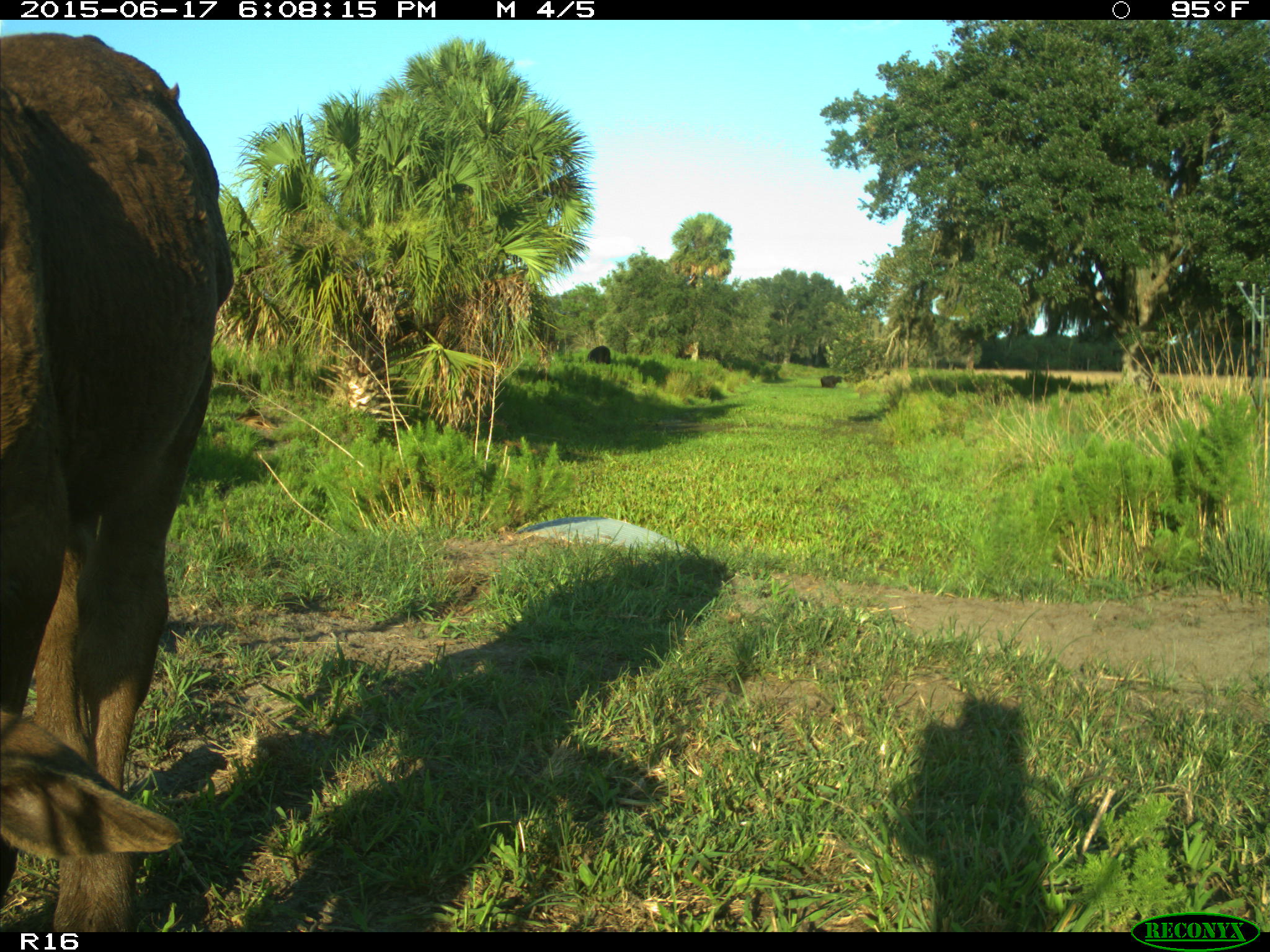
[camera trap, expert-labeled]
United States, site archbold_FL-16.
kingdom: Animalia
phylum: Chordata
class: Mammalia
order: Artiodactyla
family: Bovidae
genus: Bos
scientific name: Bos taurus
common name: domestic cow